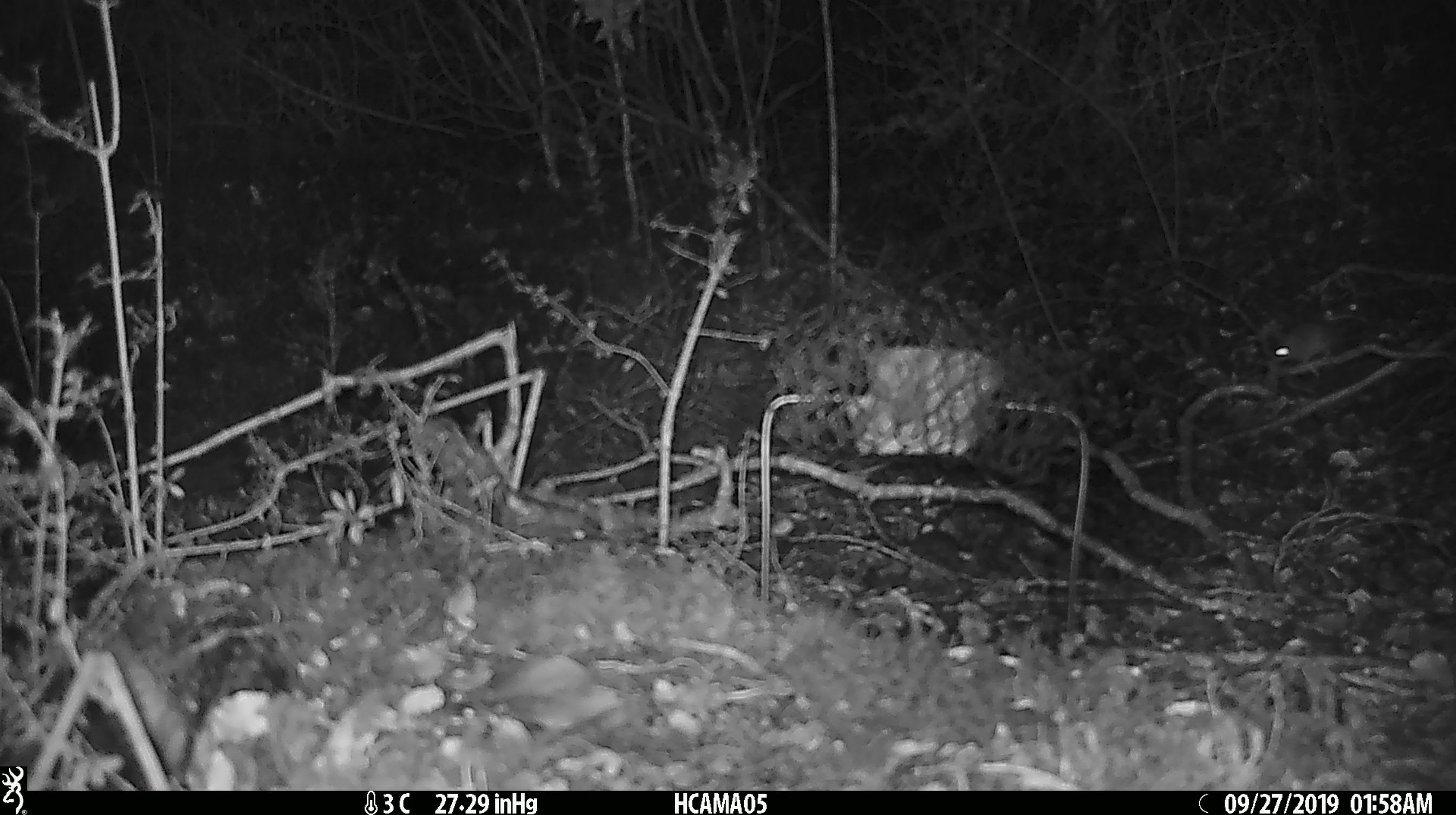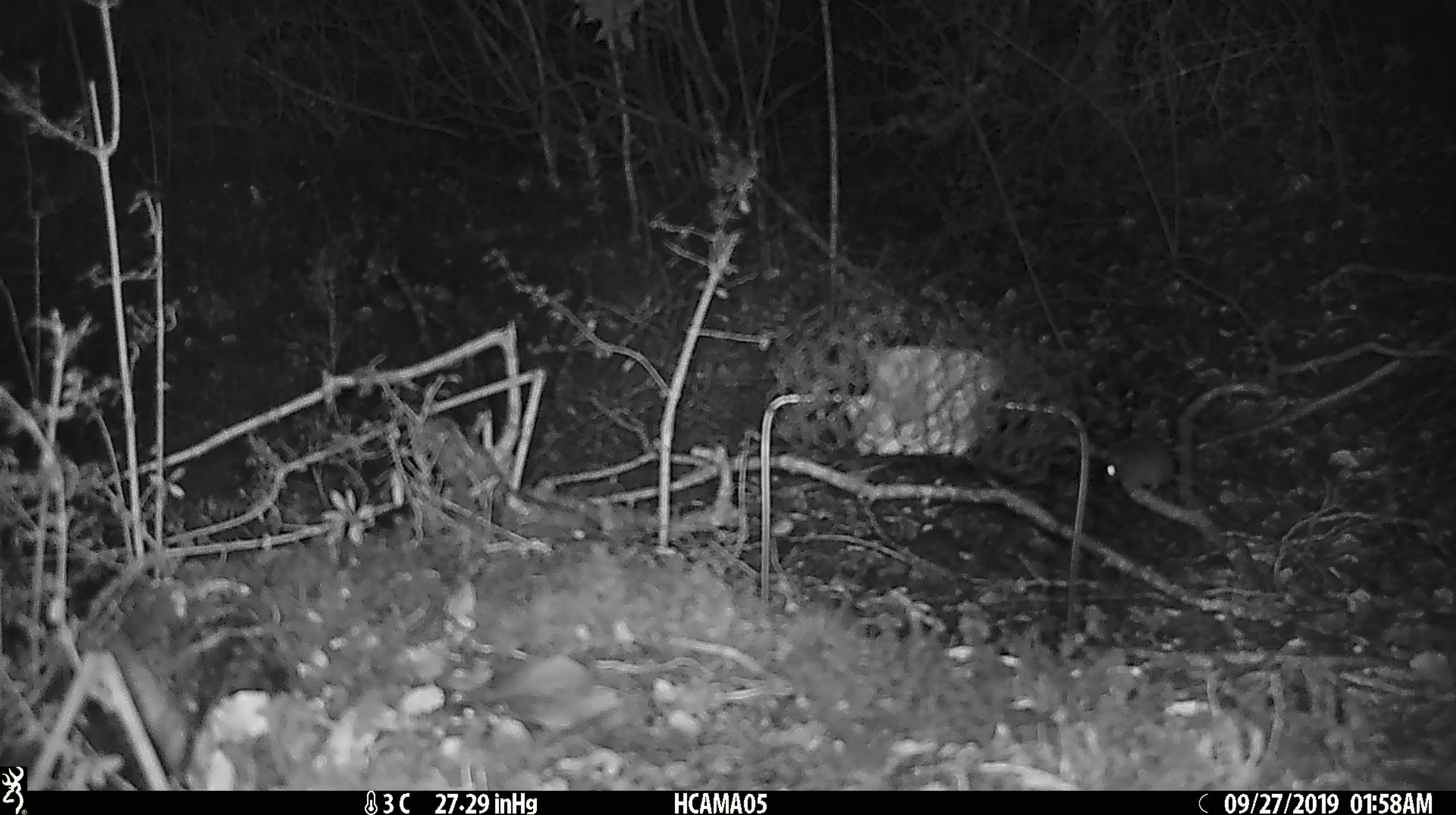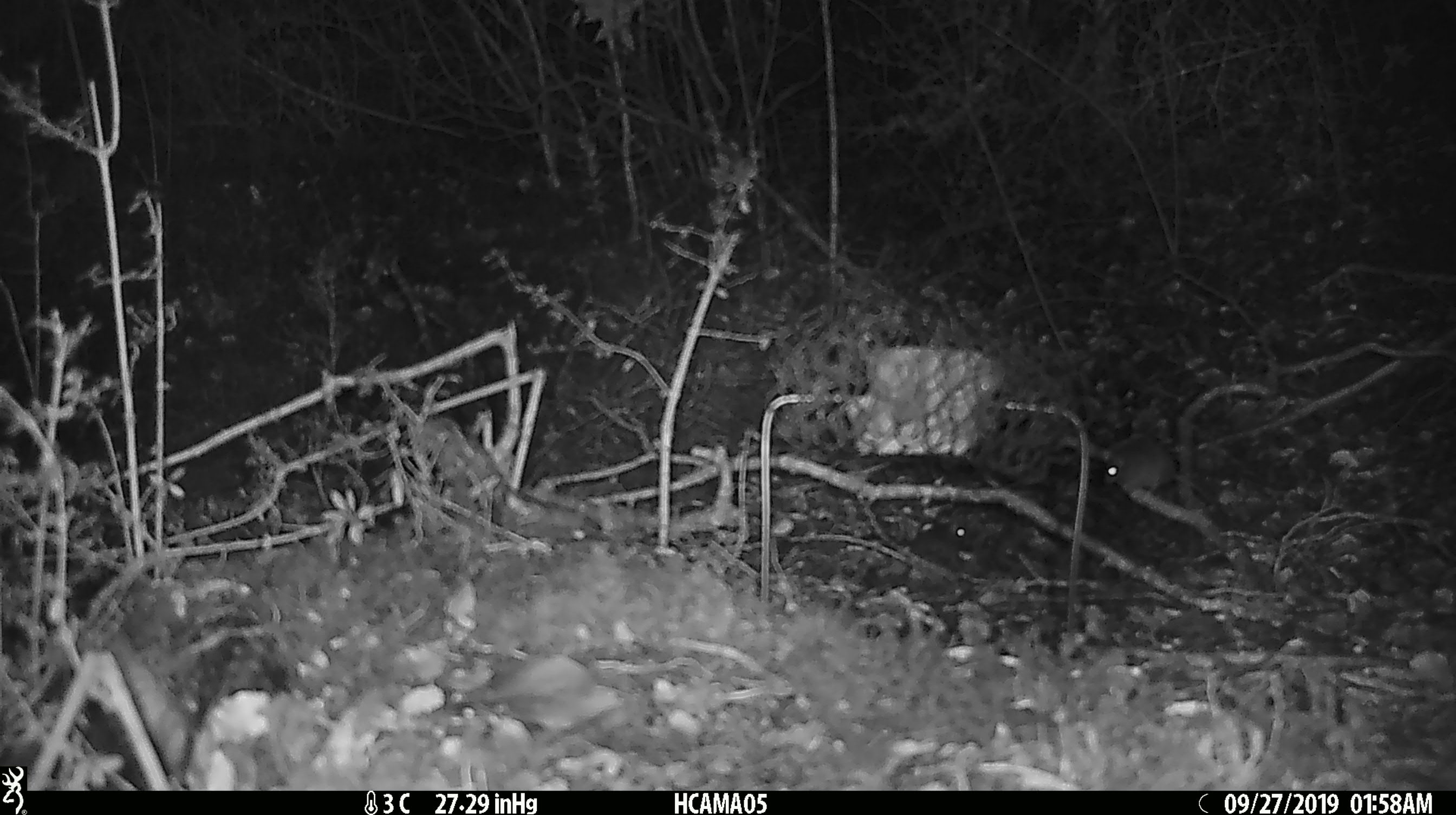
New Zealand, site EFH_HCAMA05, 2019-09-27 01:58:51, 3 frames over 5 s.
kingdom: Animalia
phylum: Chordata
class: Mammalia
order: Rodentia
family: Muridae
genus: Mus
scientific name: Mus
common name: mouse